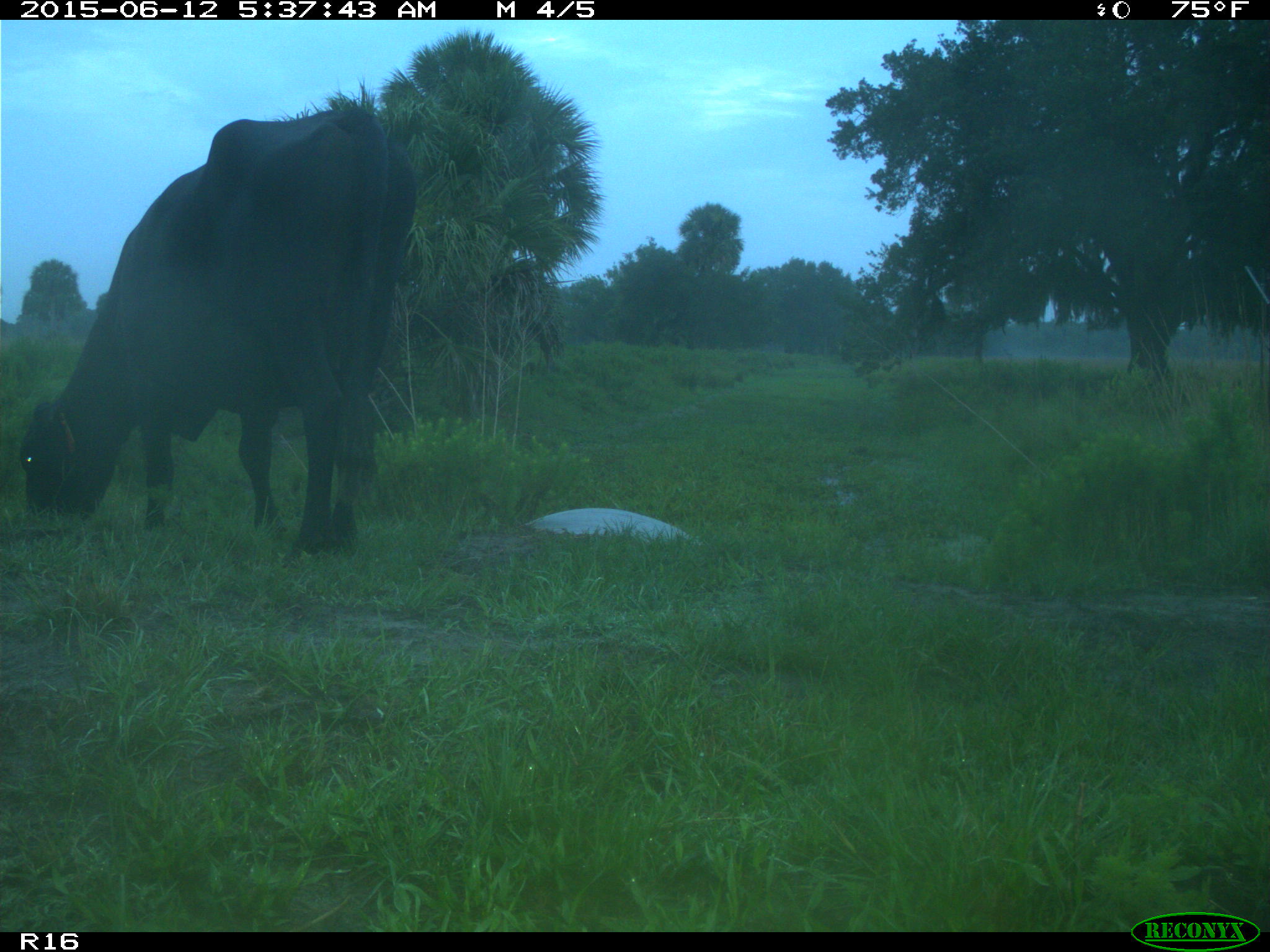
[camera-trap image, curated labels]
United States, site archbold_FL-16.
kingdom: Animalia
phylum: Chordata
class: Mammalia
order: Artiodactyla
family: Bovidae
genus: Bos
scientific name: Bos taurus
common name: domestic cow